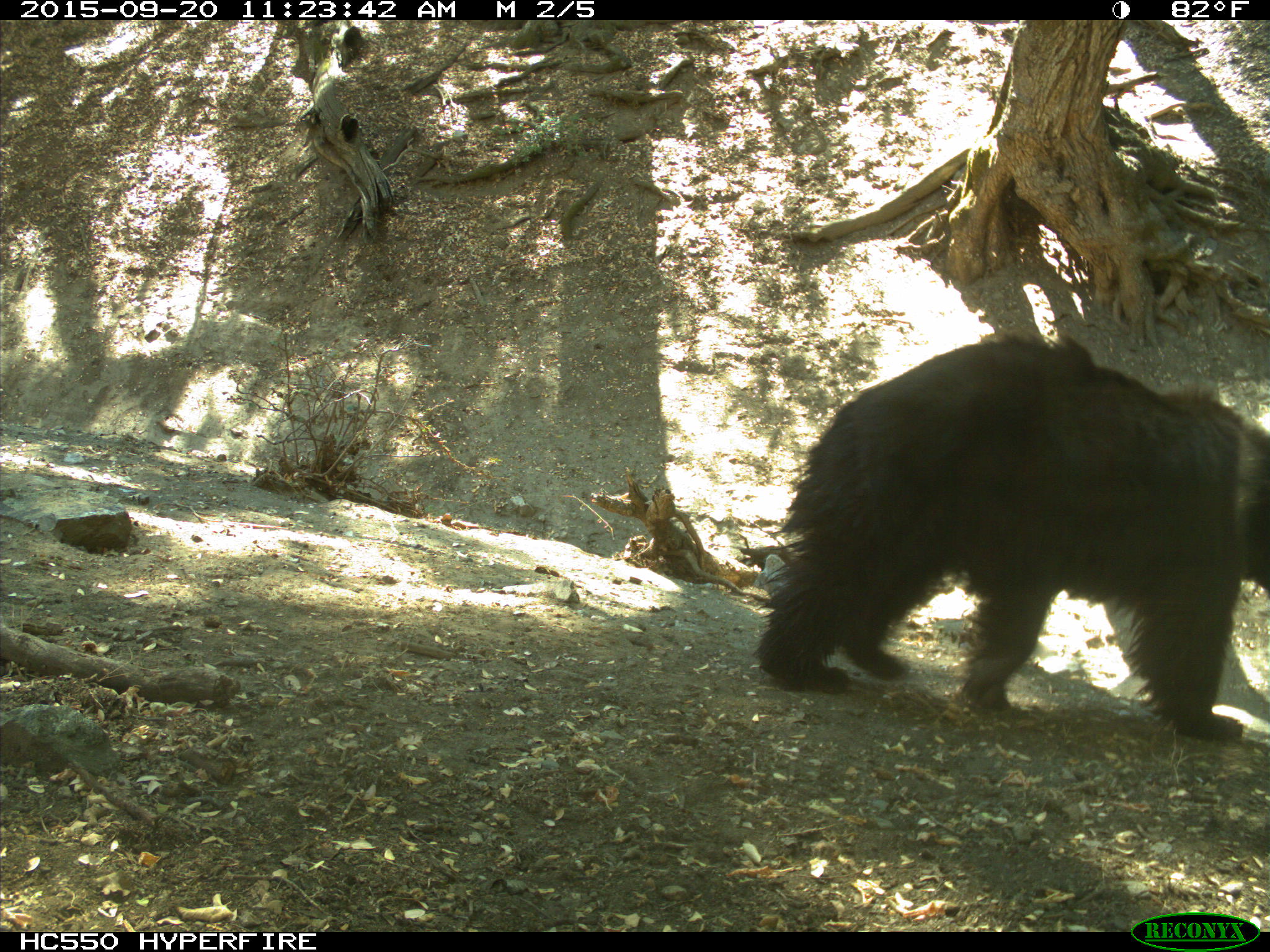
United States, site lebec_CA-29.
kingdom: Animalia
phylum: Chordata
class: Mammalia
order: Carnivora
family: Ursidae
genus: Ursus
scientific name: Ursus americanus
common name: american black bear